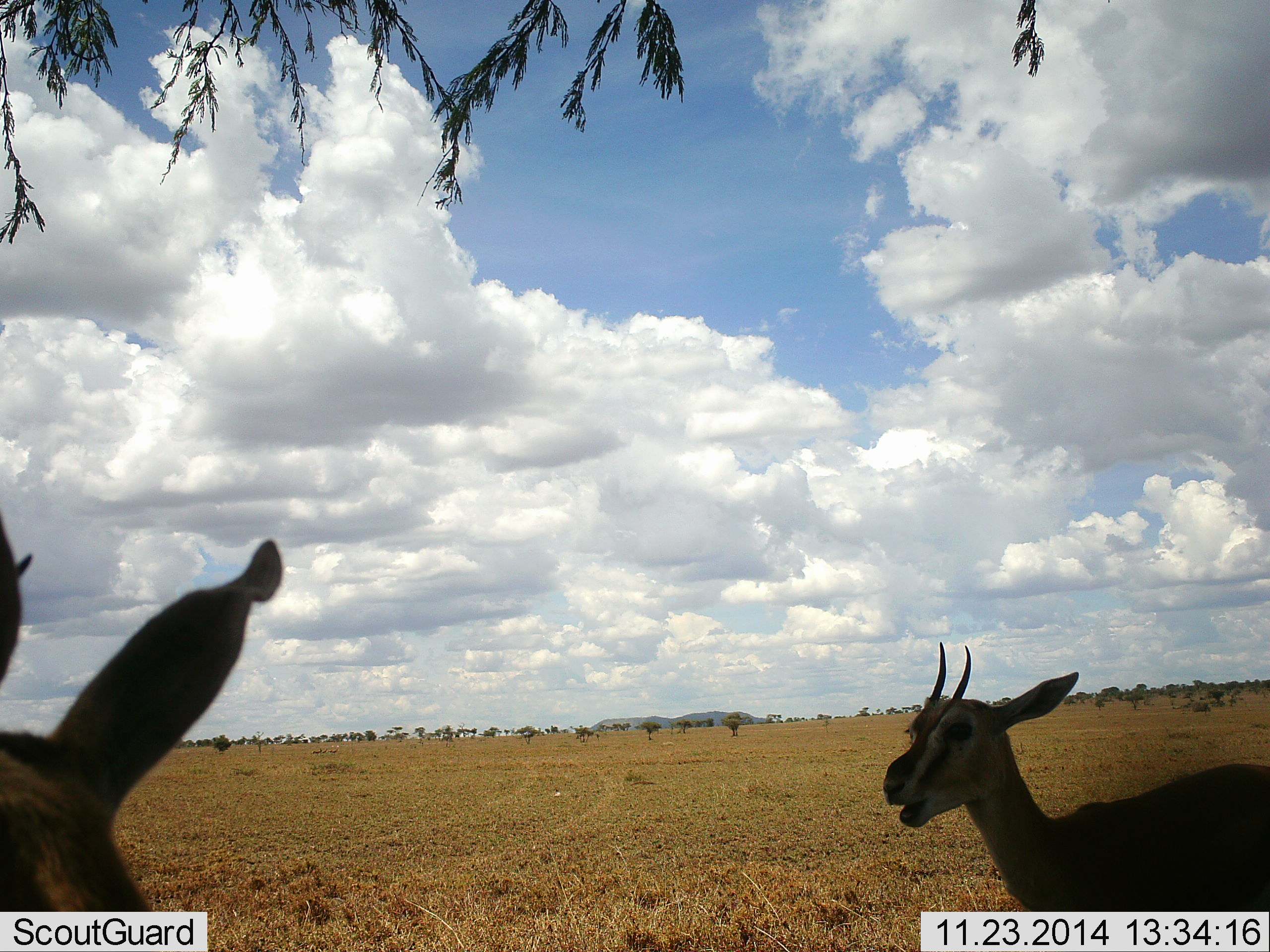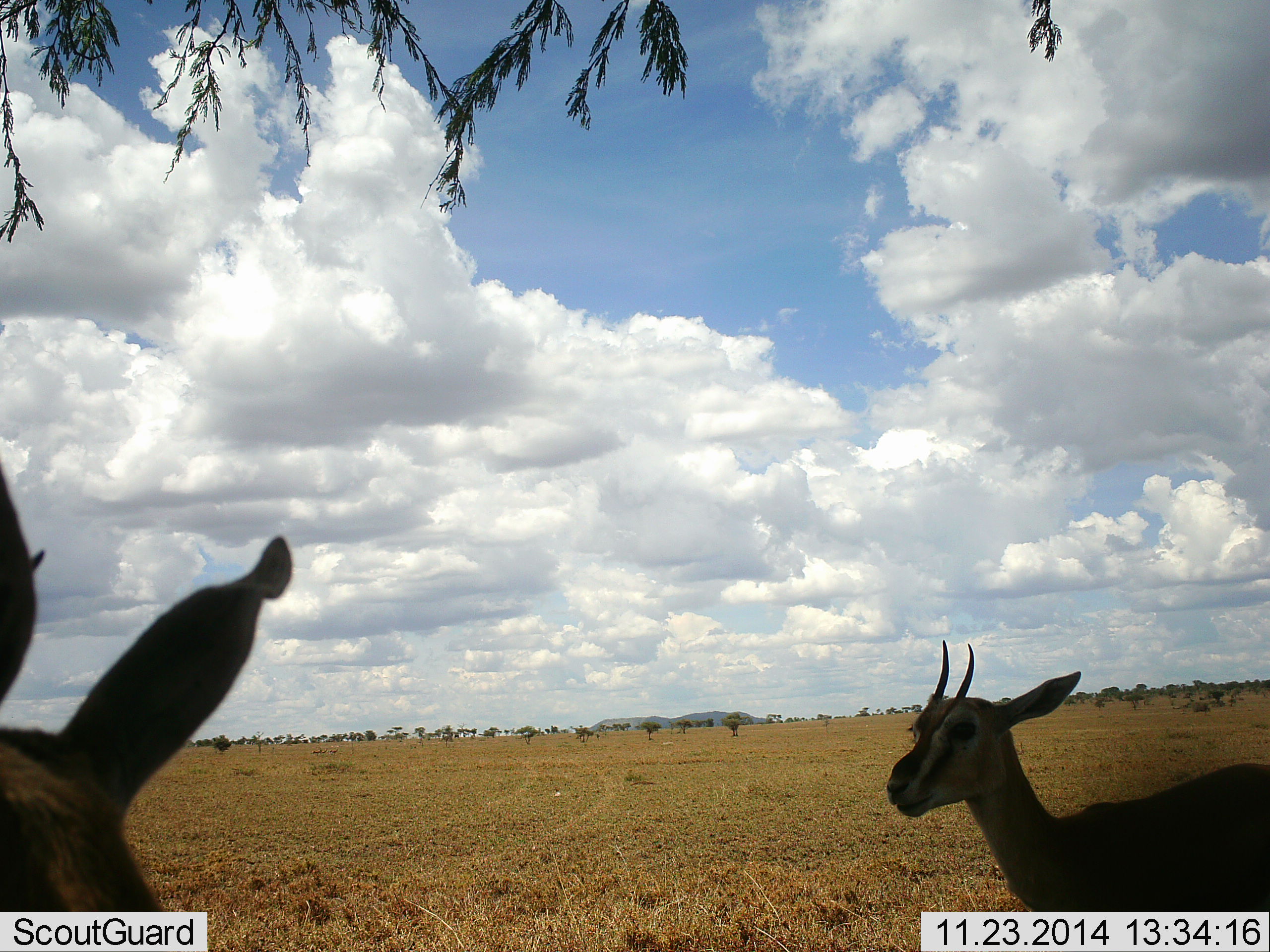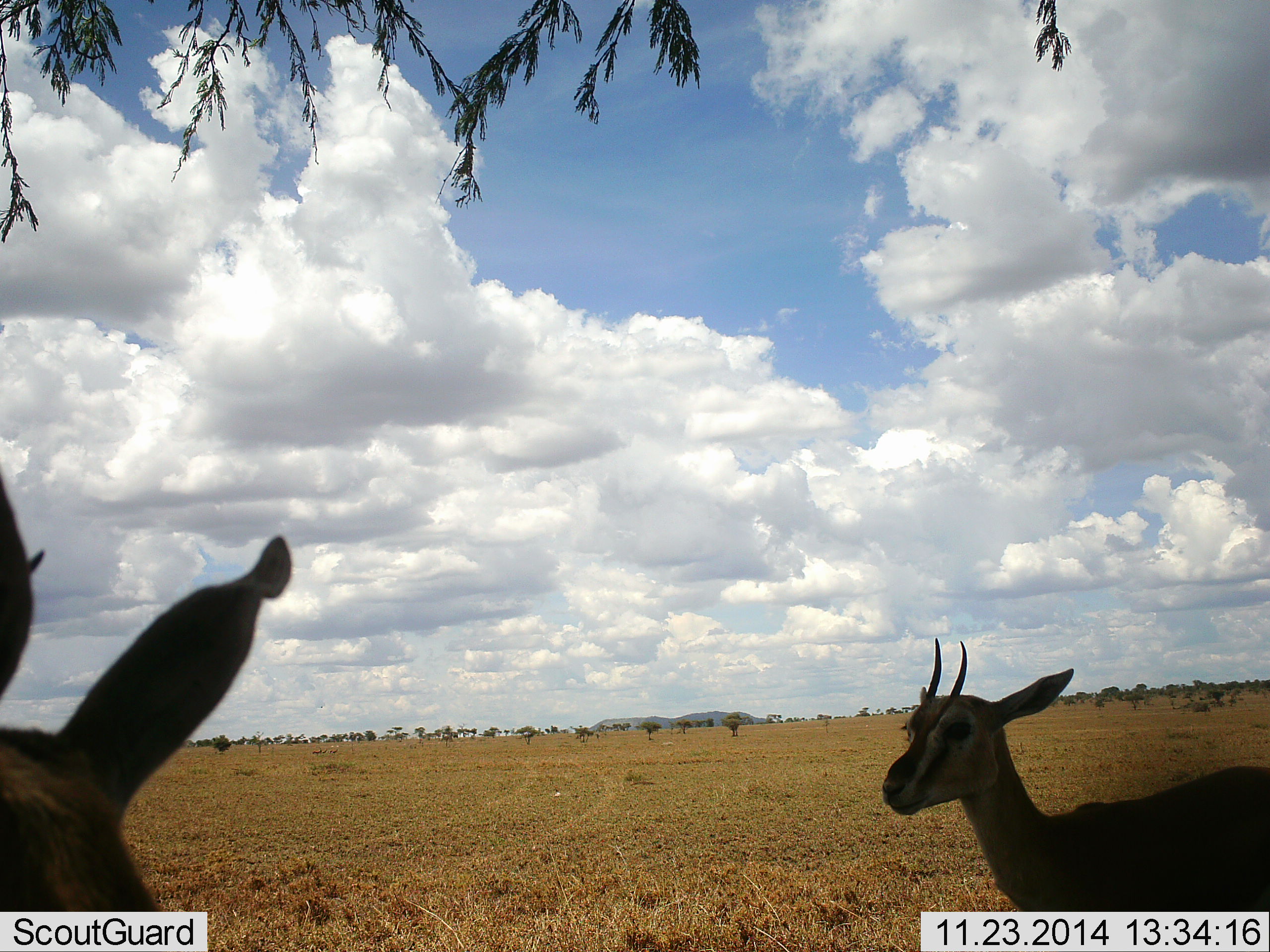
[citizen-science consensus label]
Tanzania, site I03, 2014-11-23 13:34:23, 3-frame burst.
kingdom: Animalia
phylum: Chordata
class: Mammalia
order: Artiodactyla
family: Bovidae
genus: Eudorcas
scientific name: Eudorcas thomsonii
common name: thomson's gazelle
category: gazellethomsons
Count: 2.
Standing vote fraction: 90%.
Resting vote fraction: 0%.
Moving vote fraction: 0%.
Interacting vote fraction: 0%.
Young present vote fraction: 0%.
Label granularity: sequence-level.